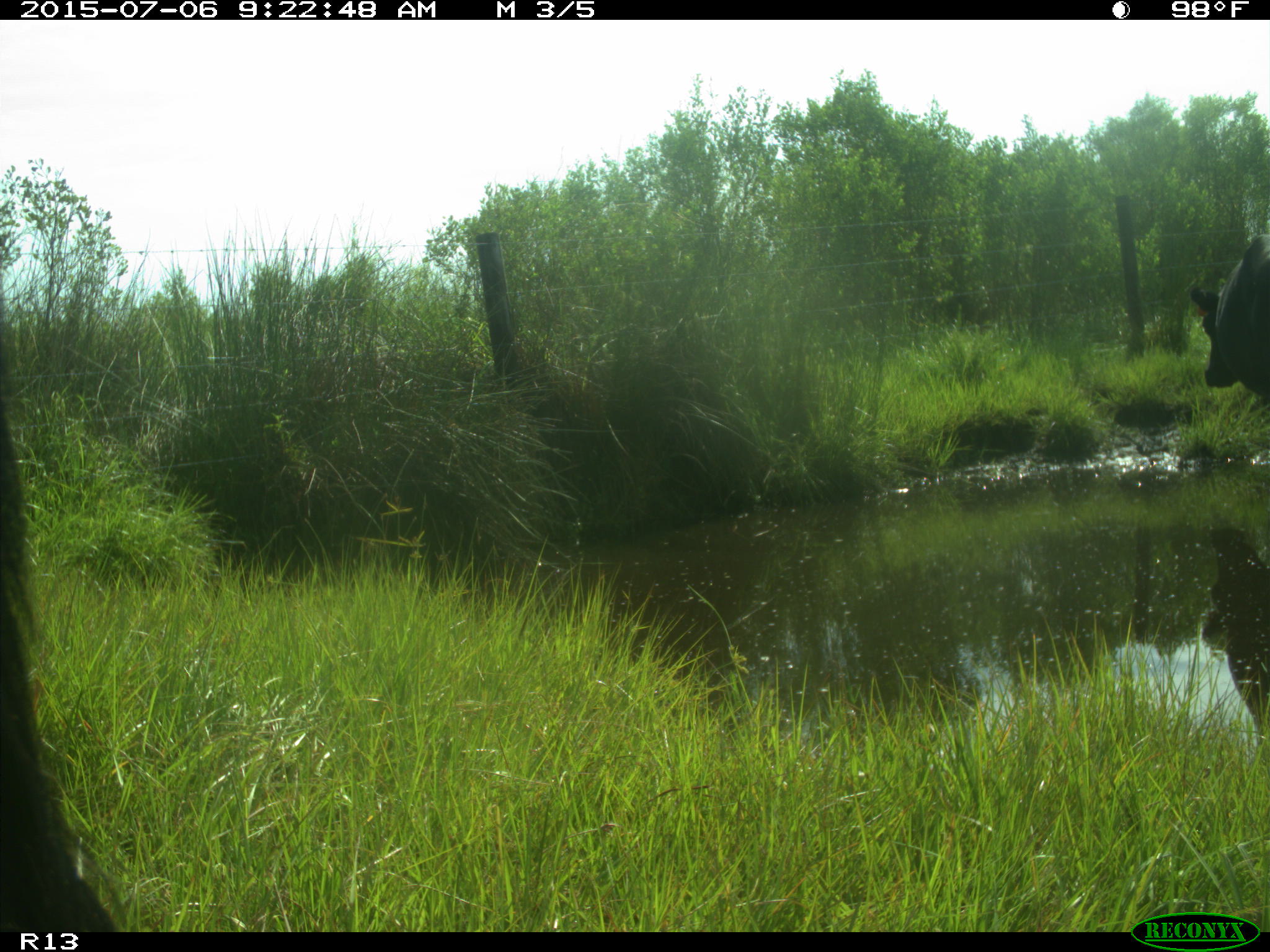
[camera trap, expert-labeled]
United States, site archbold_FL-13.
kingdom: Animalia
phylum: Chordata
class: Mammalia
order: Artiodactyla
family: Bovidae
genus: Bos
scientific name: Bos taurus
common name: domestic cow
Bos taurus (domestic cow).